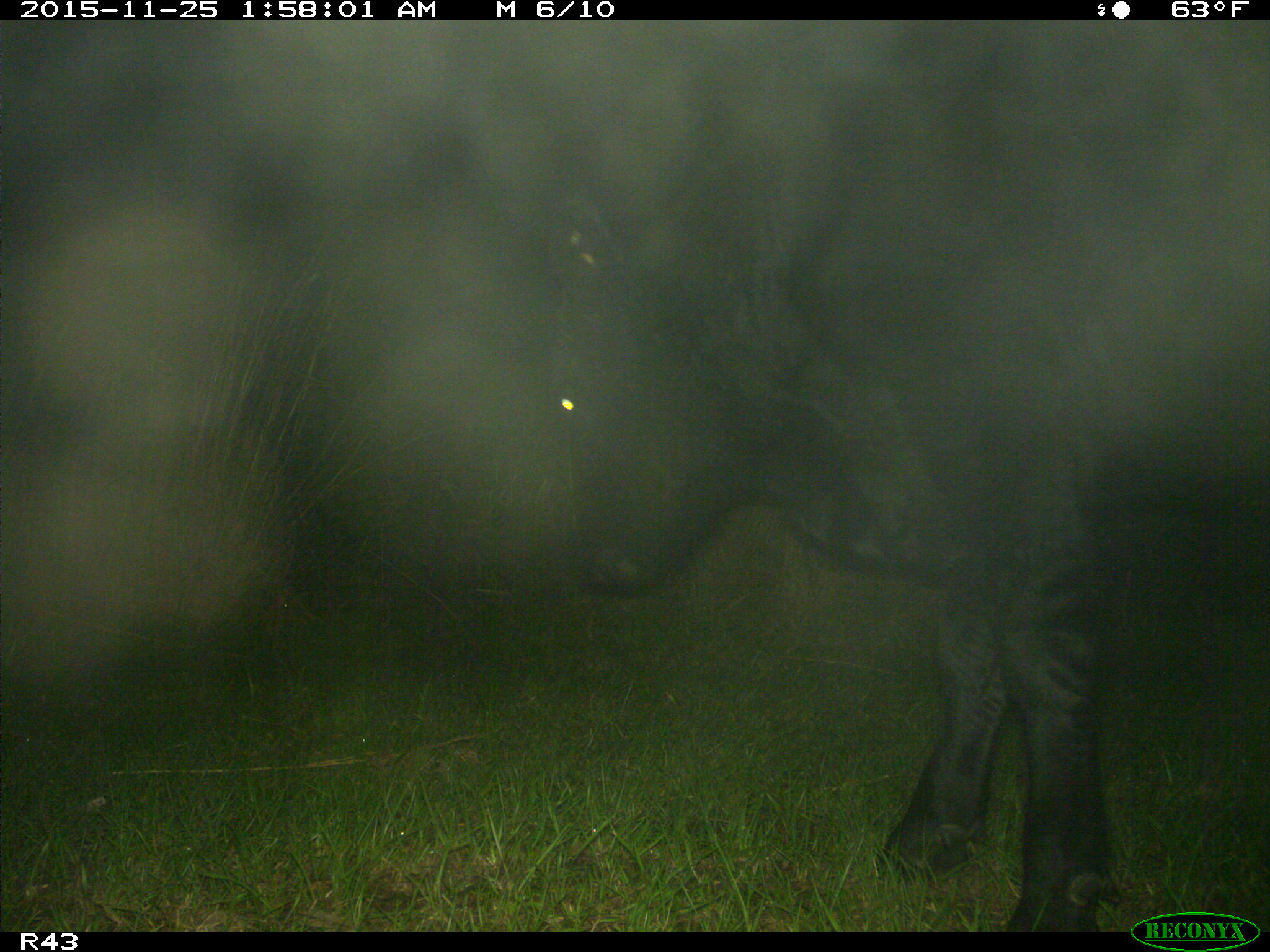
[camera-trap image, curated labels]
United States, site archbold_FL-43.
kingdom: Animalia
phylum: Chordata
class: Mammalia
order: Artiodactyla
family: Bovidae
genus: Bos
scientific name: Bos taurus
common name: domestic cow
Bos taurus (domestic cow).